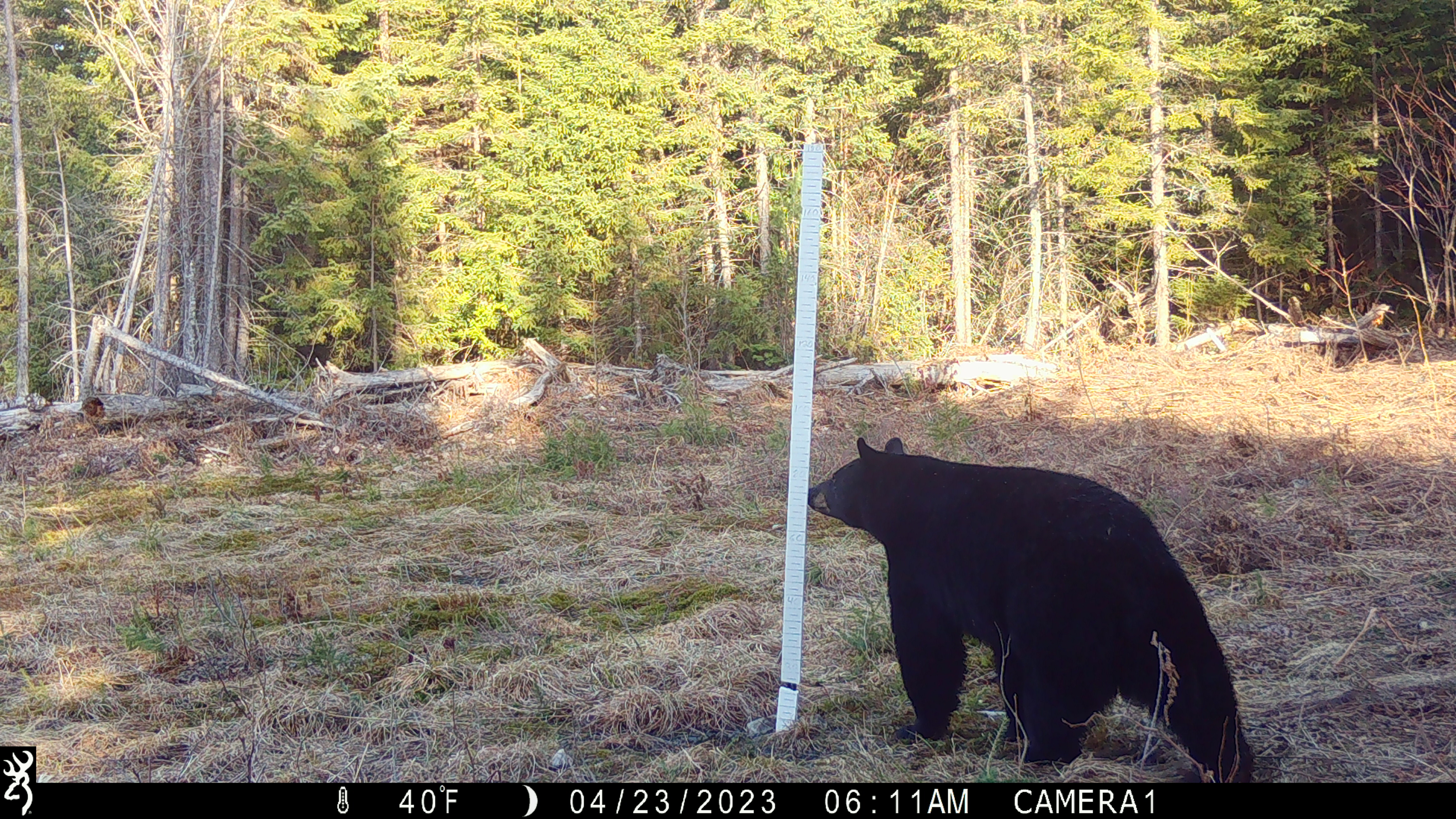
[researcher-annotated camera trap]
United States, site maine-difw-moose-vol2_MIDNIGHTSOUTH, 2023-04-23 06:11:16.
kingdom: Animalia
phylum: Chordata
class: Mammalia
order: Carnivora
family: Ursidae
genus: Ursus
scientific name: Ursus americanus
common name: black bear